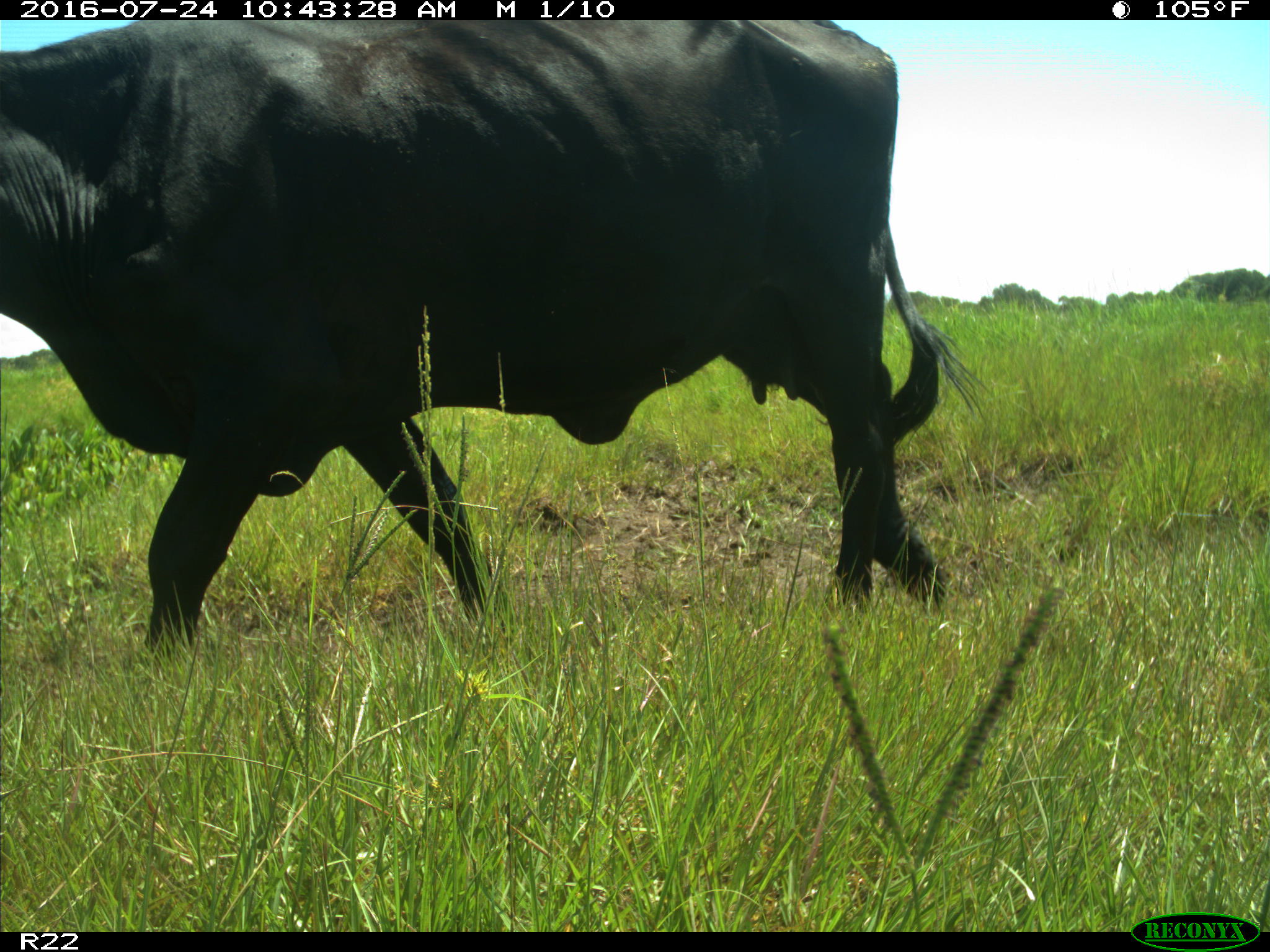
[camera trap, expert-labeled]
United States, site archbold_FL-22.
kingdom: Animalia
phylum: Chordata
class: Mammalia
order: Artiodactyla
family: Bovidae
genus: Bos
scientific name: Bos taurus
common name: domestic cow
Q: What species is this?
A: Bos taurus (domestic cow).